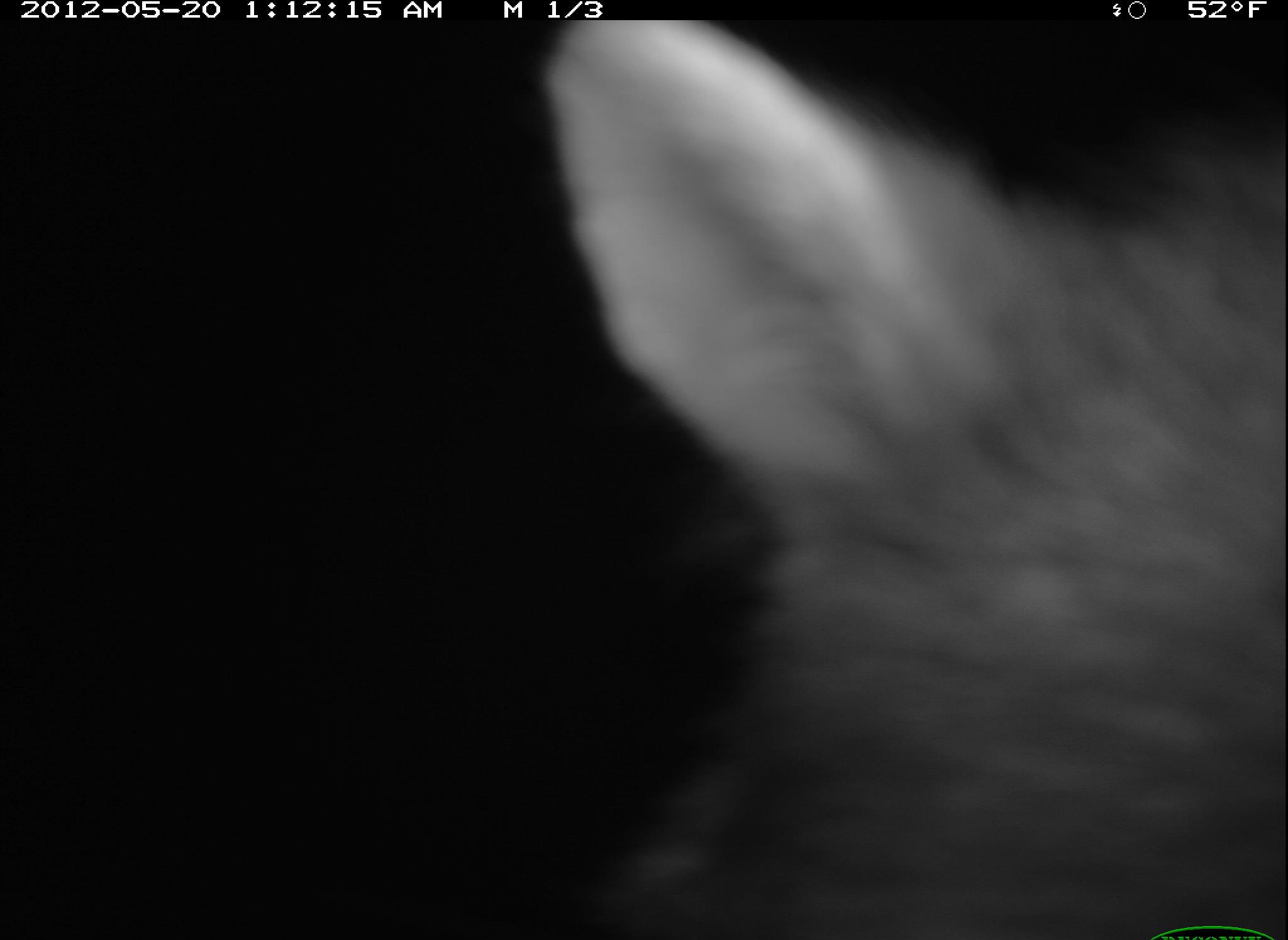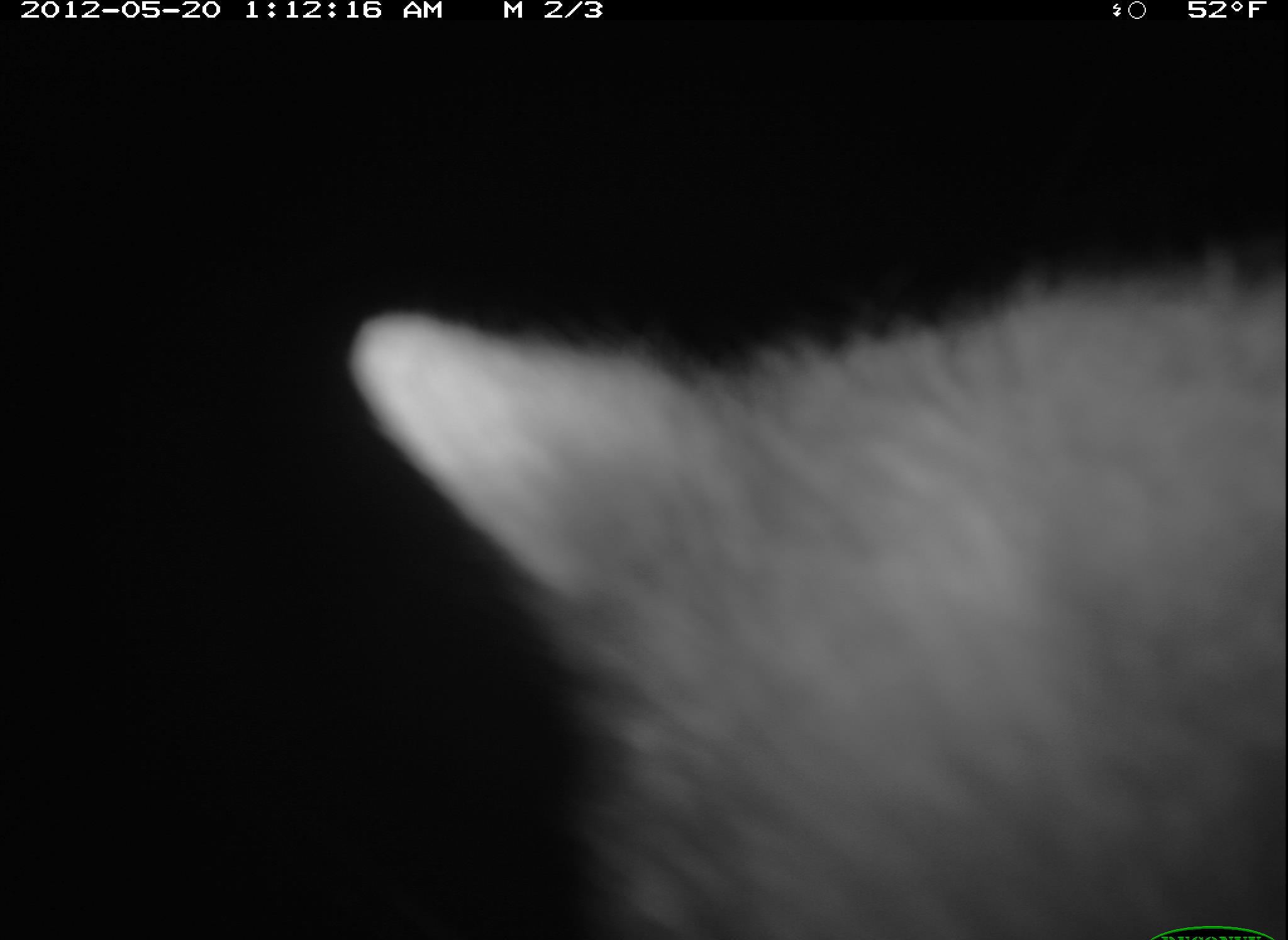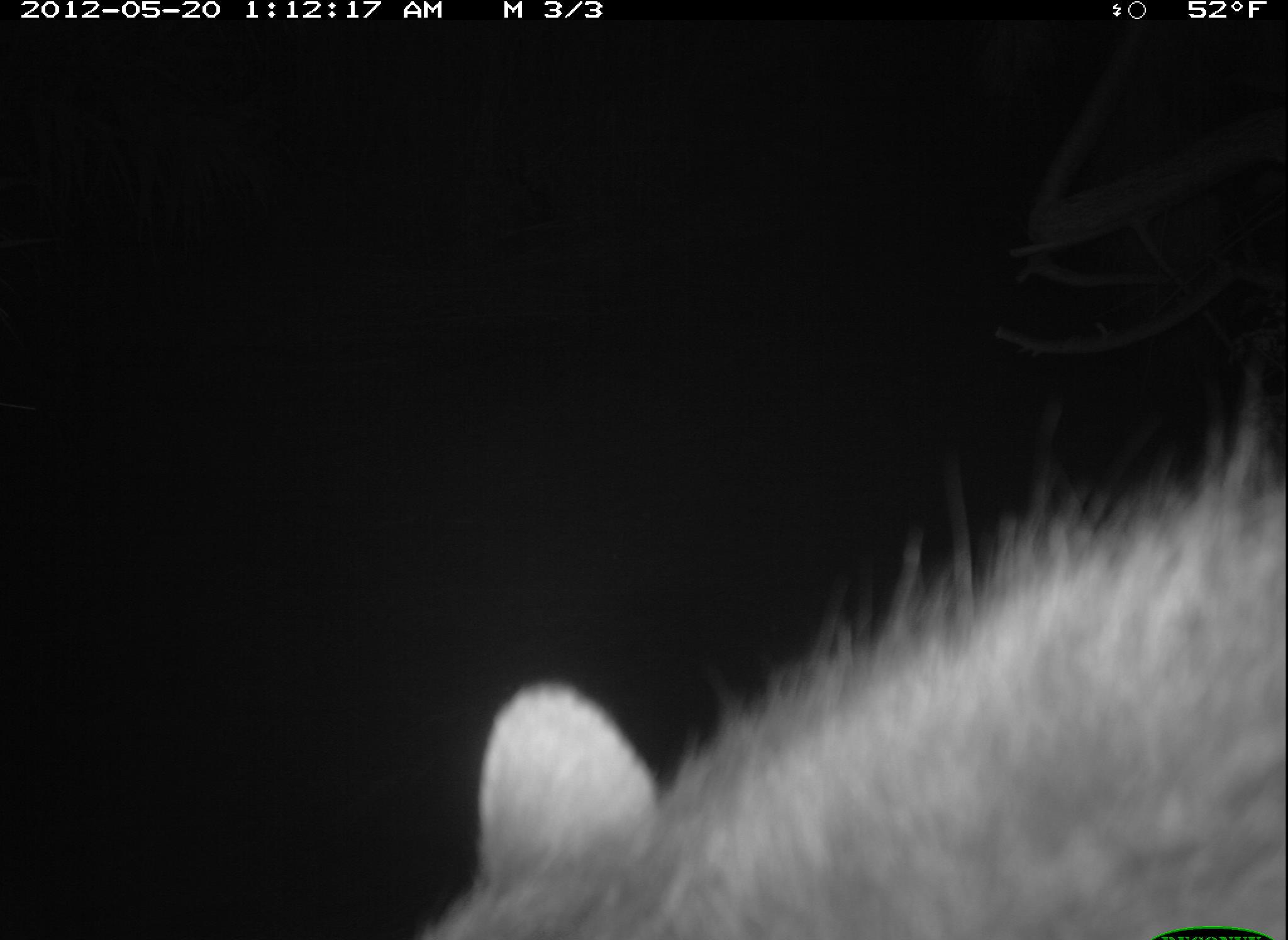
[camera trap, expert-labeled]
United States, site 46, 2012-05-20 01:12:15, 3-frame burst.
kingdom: Animalia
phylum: Chordata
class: Mammalia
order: Carnivora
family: Procyonidae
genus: Procyon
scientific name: Procyon lotor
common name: raccoon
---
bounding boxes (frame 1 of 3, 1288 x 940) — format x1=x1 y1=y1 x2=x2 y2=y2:
raccoon: x1=526 y1=17 x2=1287 y2=940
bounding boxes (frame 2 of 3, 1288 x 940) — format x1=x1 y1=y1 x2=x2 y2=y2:
raccoon: x1=322 y1=247 x2=1288 y2=940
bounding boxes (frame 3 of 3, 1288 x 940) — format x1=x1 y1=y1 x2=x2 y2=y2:
raccoon: x1=427 y1=382 x2=1286 y2=931